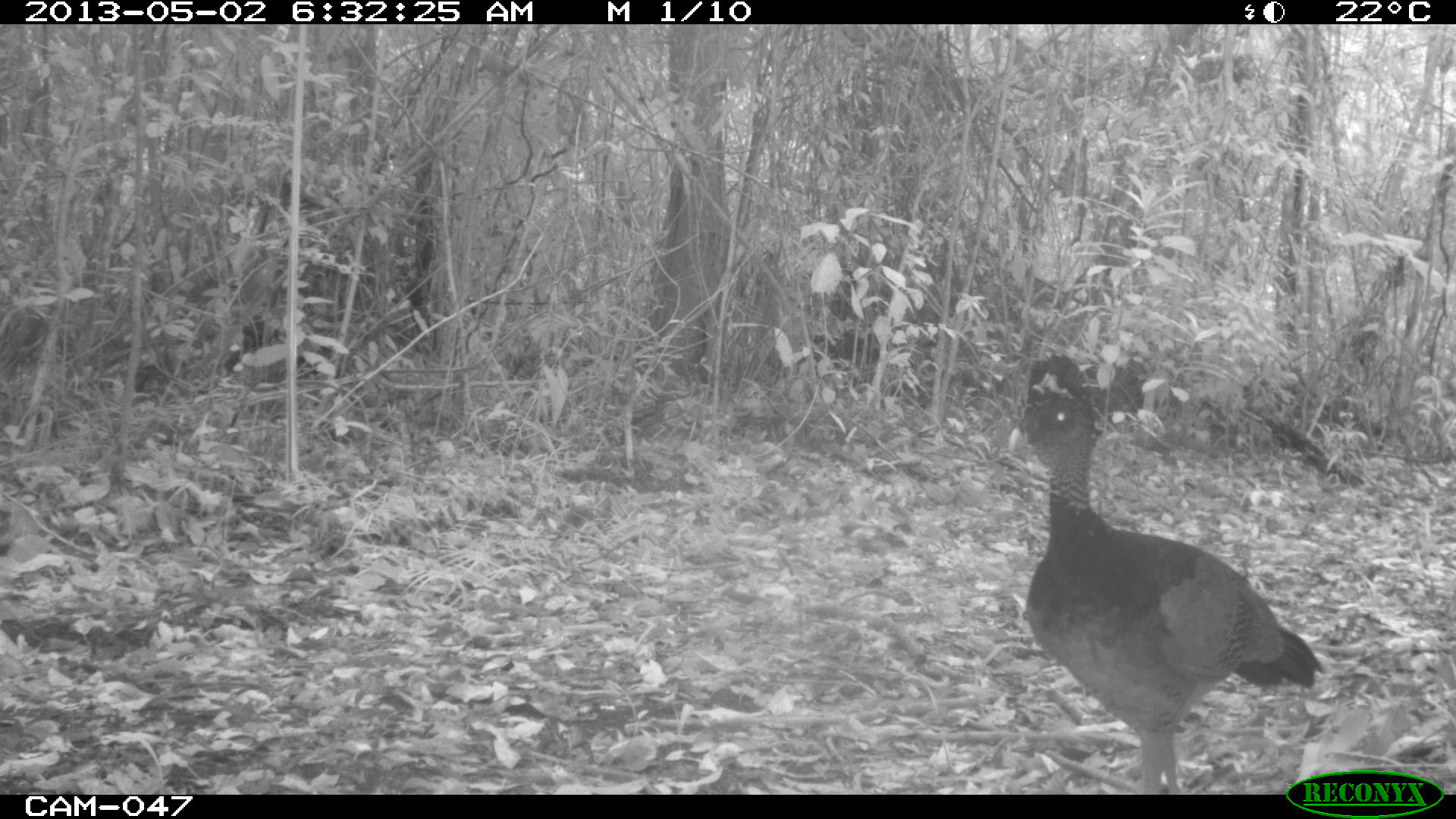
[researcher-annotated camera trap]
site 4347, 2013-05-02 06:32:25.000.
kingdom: Animalia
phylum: Chordata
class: Aves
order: Galliformes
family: Cracidae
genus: Crax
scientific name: Crax rubra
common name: great curassow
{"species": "Crax rubra (great curassow)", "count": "1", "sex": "female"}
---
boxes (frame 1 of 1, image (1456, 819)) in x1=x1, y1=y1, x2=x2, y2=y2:
crax rubra: x1=1004, y1=356, x2=1322, y2=788